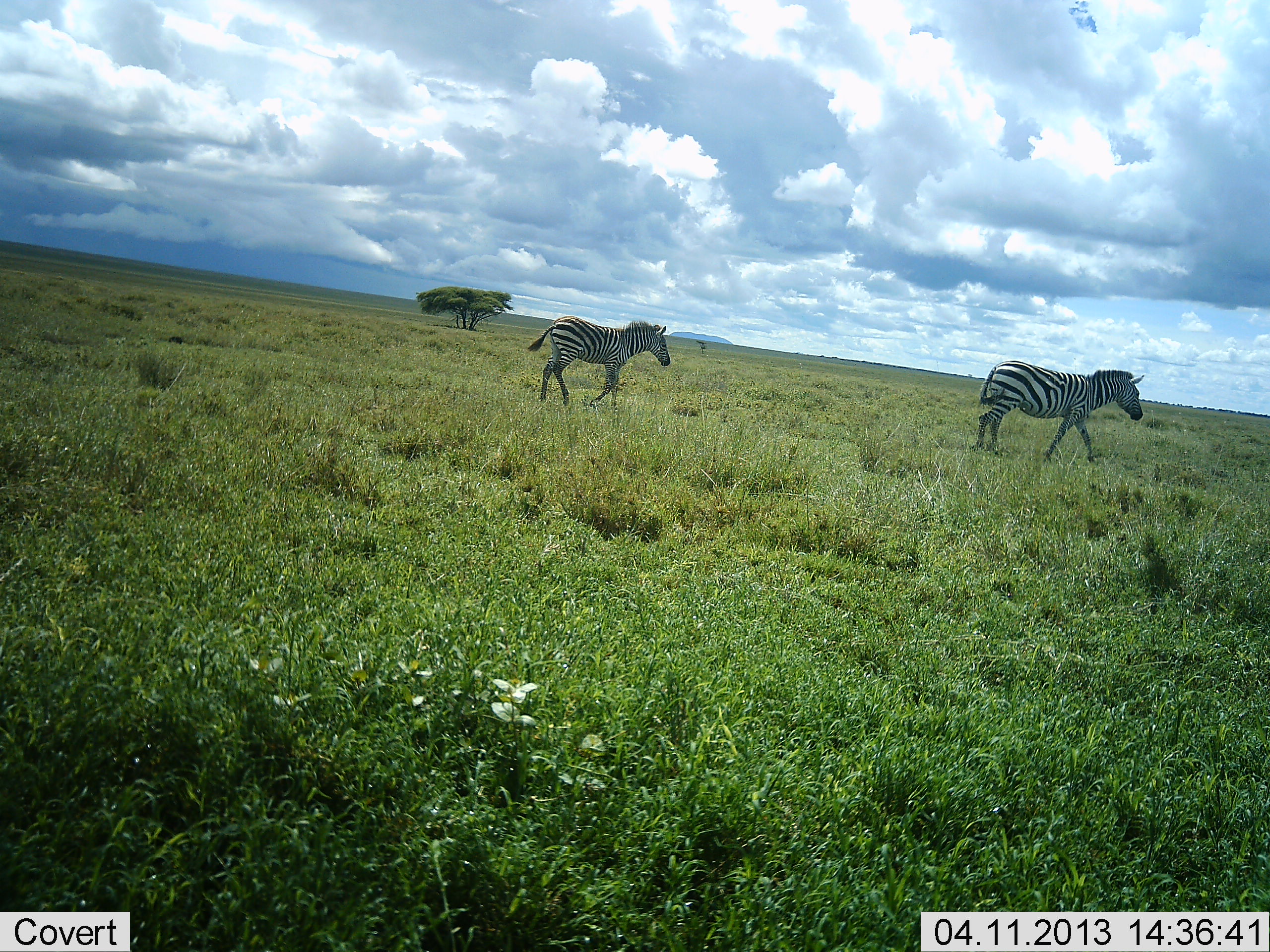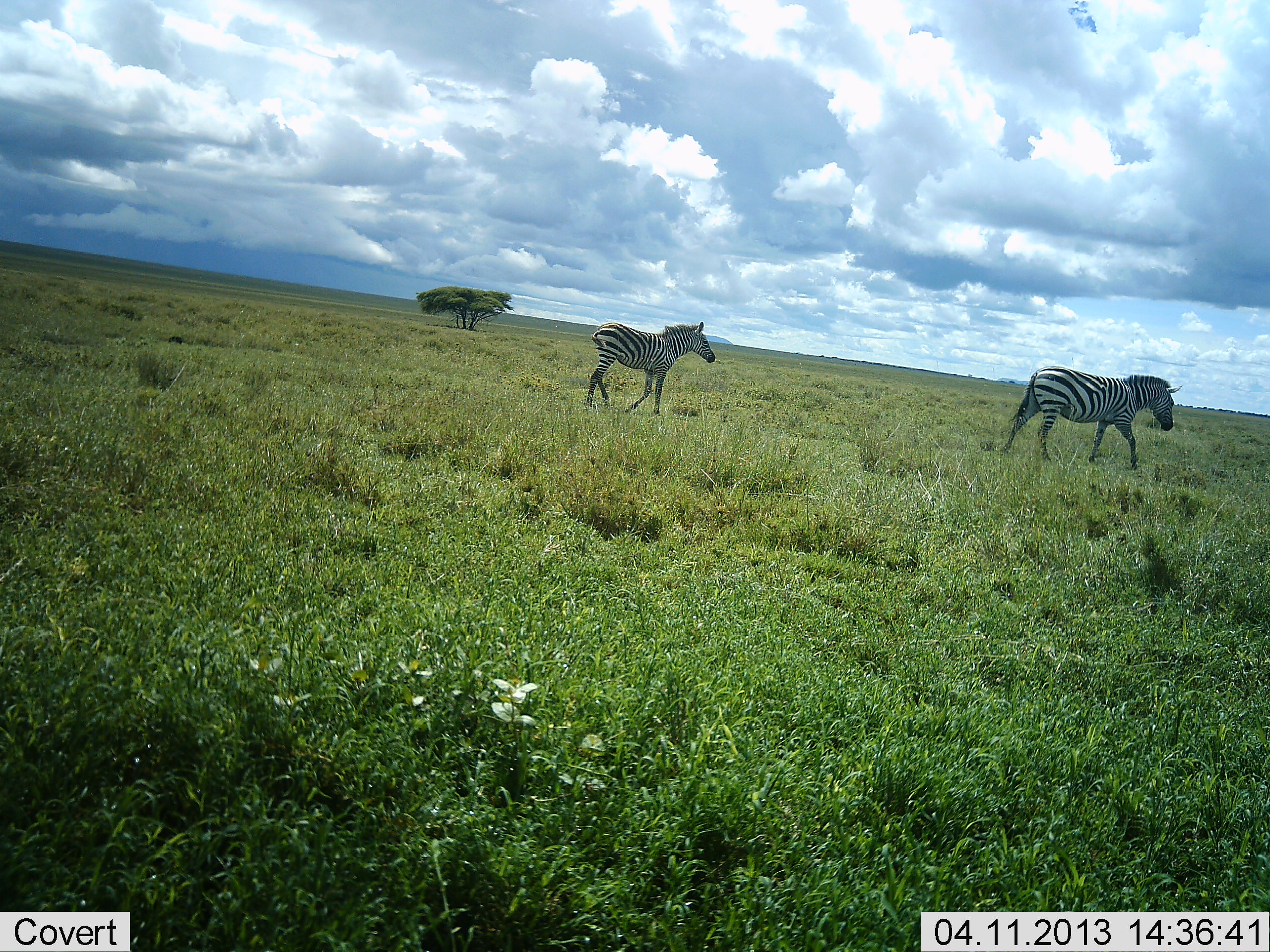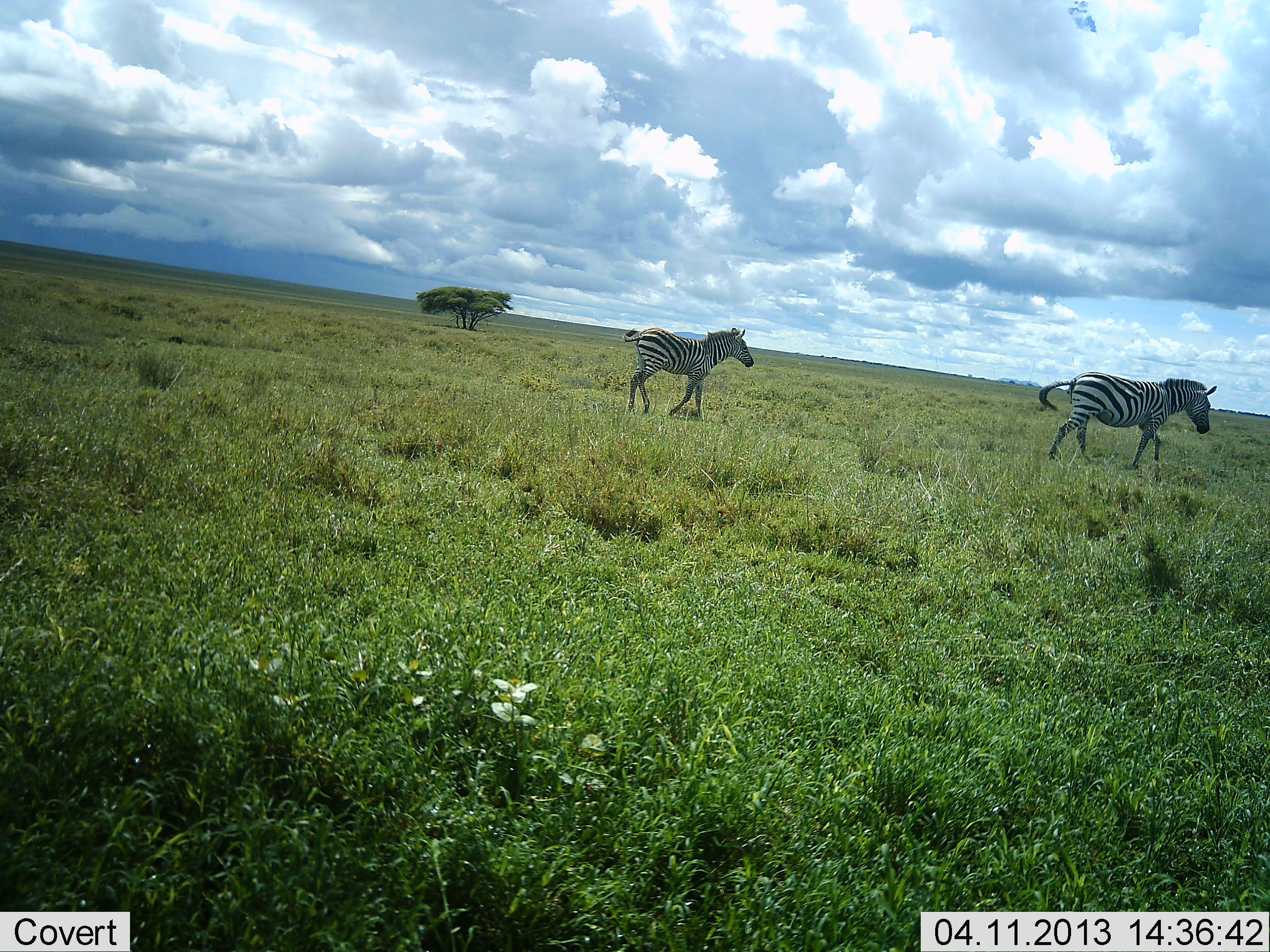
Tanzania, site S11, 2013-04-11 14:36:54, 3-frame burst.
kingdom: Animalia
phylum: Chordata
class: Mammalia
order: Perissodactyla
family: Equidae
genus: Equus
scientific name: Equus quagga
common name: plains zebra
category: zebra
Zebra (plains zebra) (Equus quagga), count 2. Behavior (volunteer vote fractions): standing 8%, resting 4%, moving 92%, interacting 0%. Young present (vote fraction): 16%. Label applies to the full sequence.